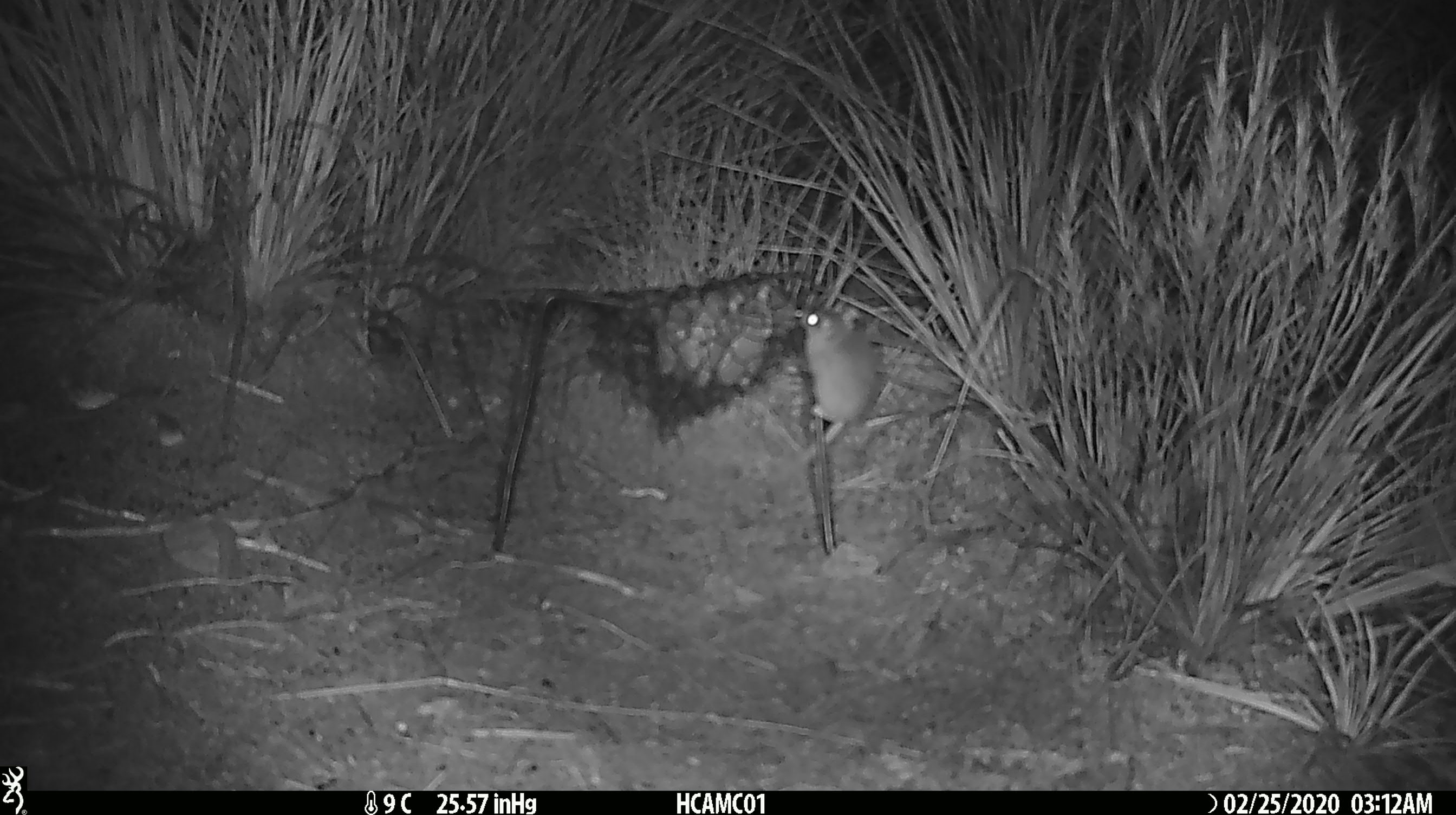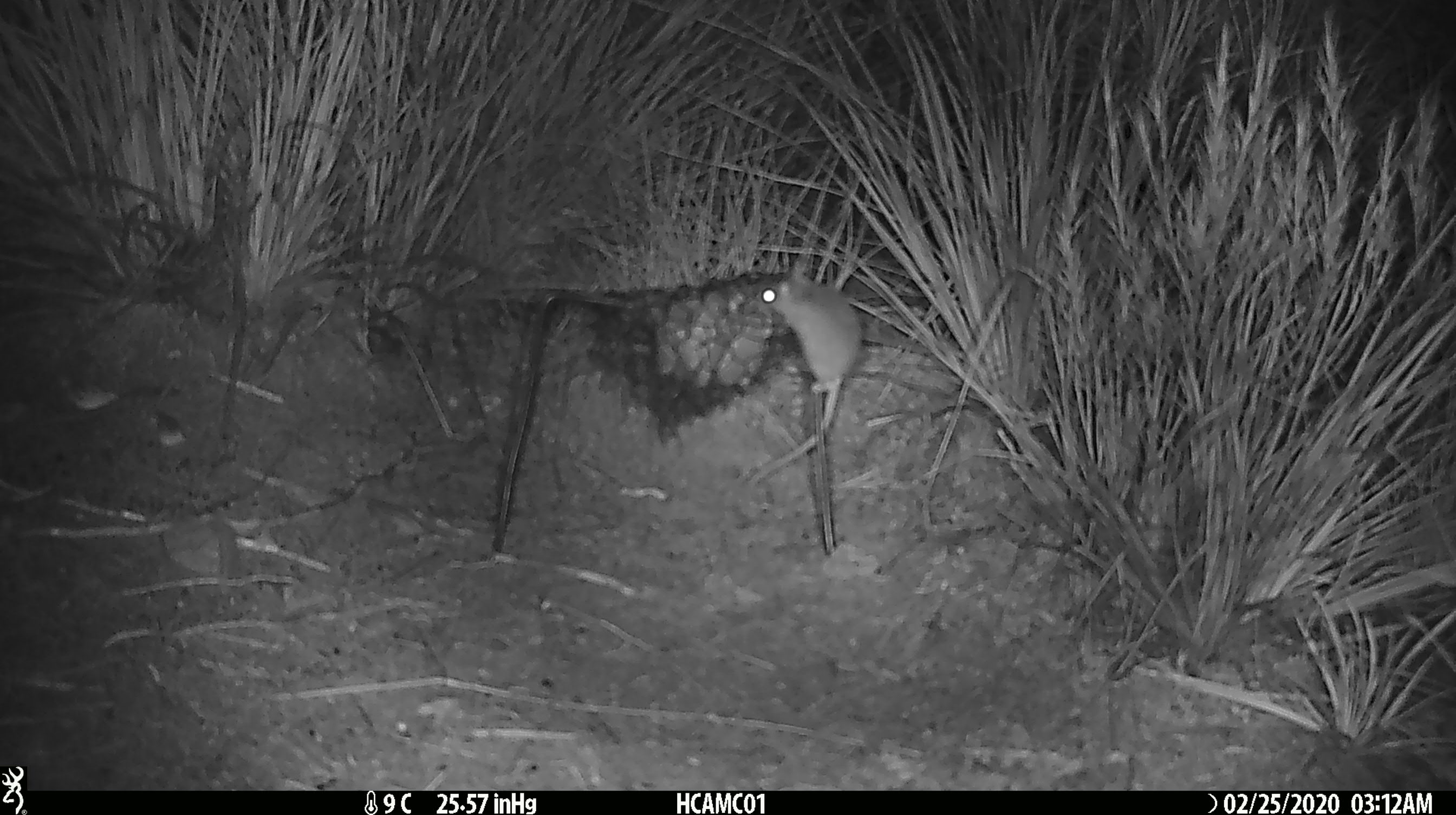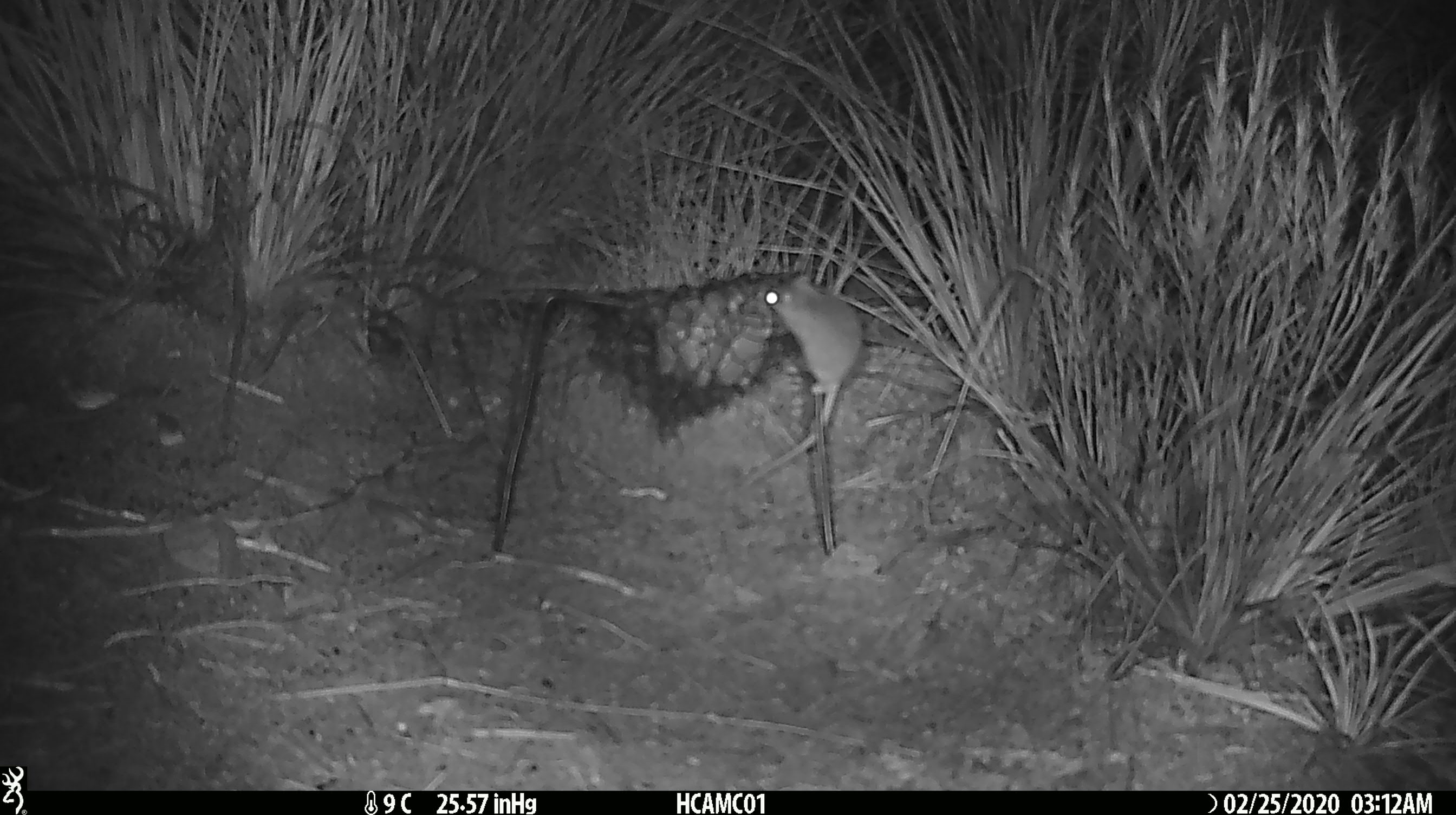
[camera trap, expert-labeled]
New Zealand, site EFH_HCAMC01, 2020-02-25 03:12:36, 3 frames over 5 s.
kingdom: Animalia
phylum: Chordata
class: Mammalia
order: Rodentia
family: Muridae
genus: Mus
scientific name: Mus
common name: mouse